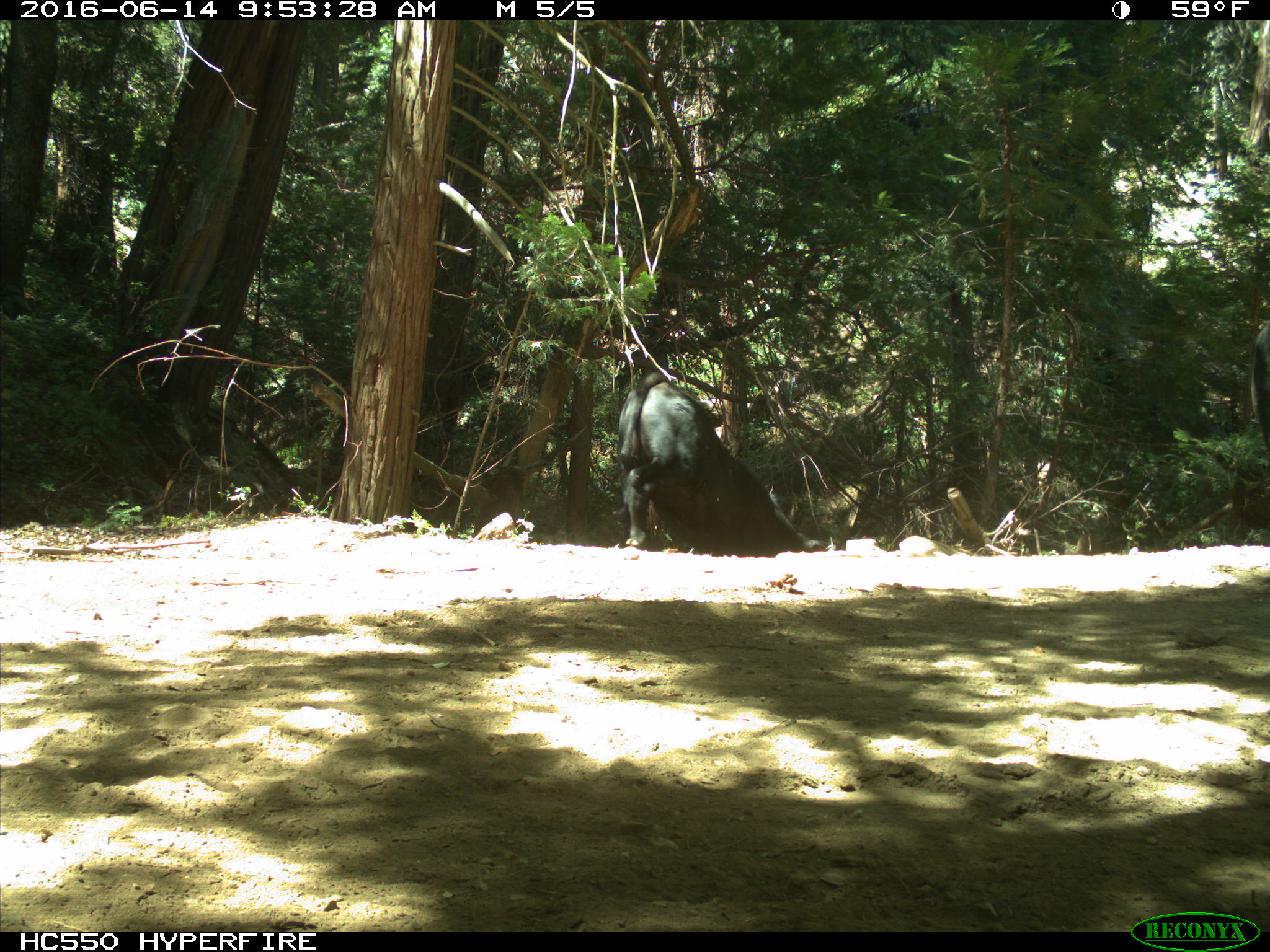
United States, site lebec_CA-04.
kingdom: Animalia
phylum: Chordata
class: Mammalia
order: Artiodactyla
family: Bovidae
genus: Bos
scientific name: Bos taurus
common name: domestic cow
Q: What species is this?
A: Bos taurus (domestic cow).